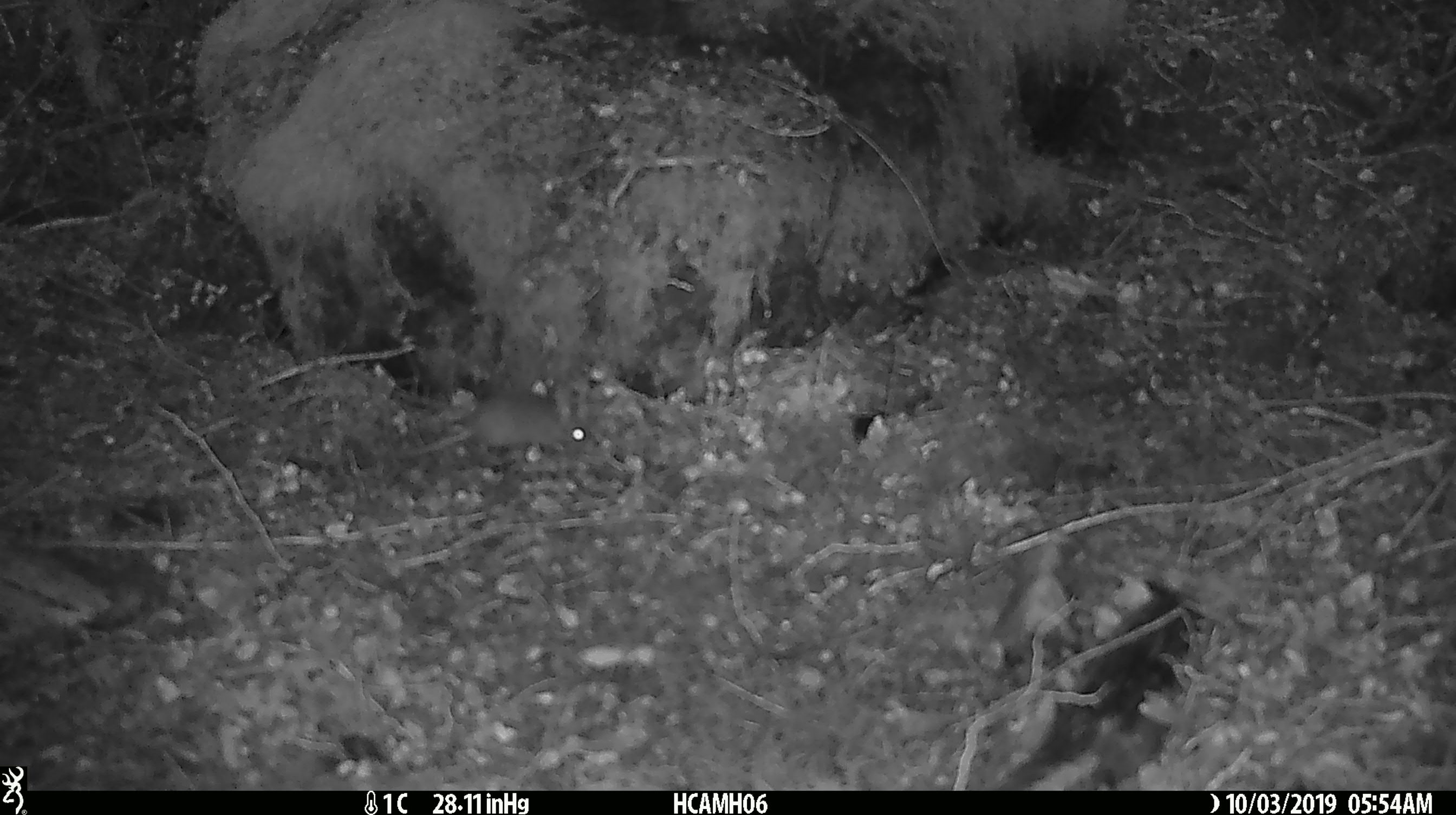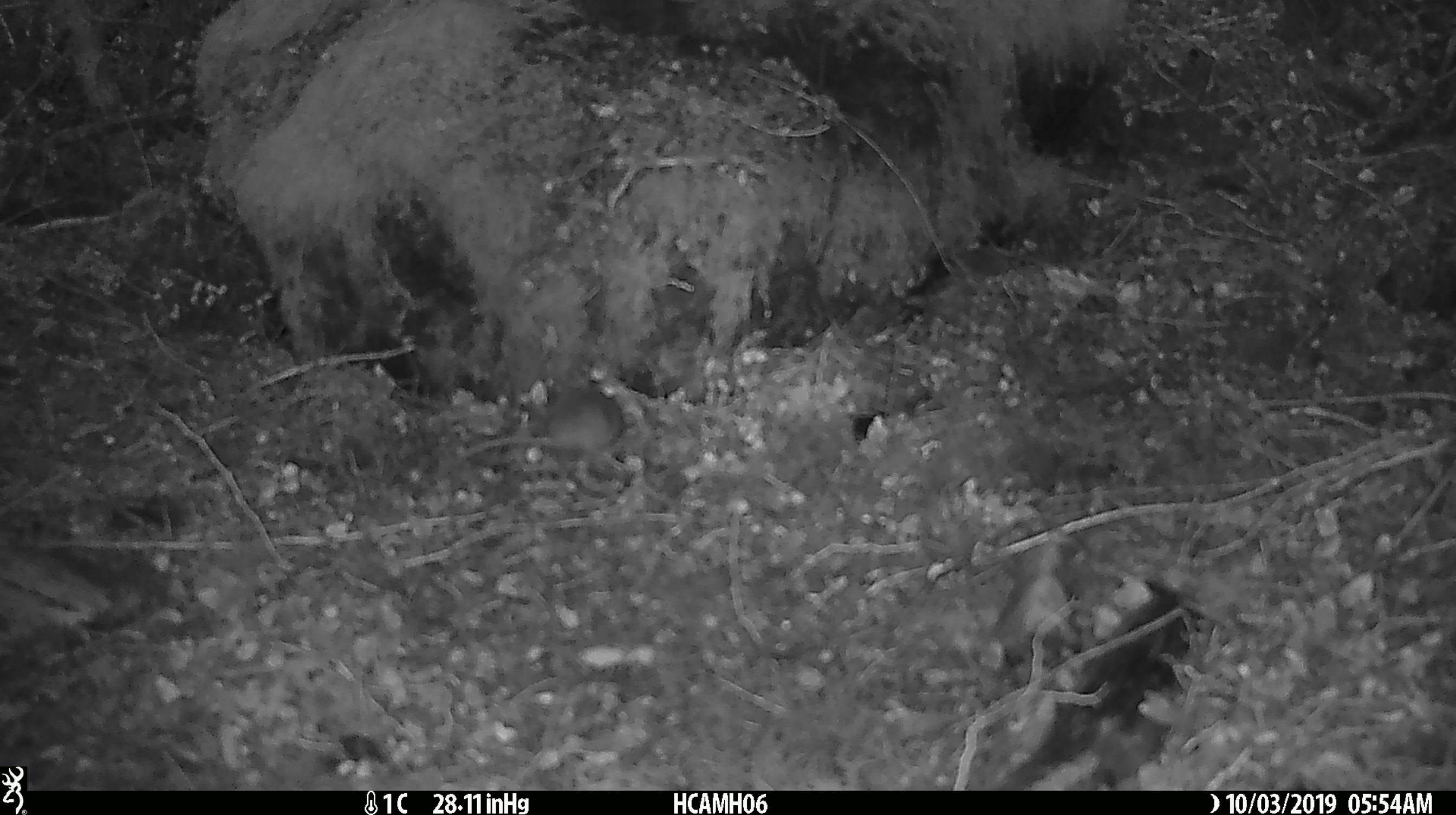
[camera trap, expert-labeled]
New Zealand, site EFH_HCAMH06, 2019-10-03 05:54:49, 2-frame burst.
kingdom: Animalia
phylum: Chordata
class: Mammalia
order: Rodentia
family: Muridae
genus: Mus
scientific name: Mus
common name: mouse